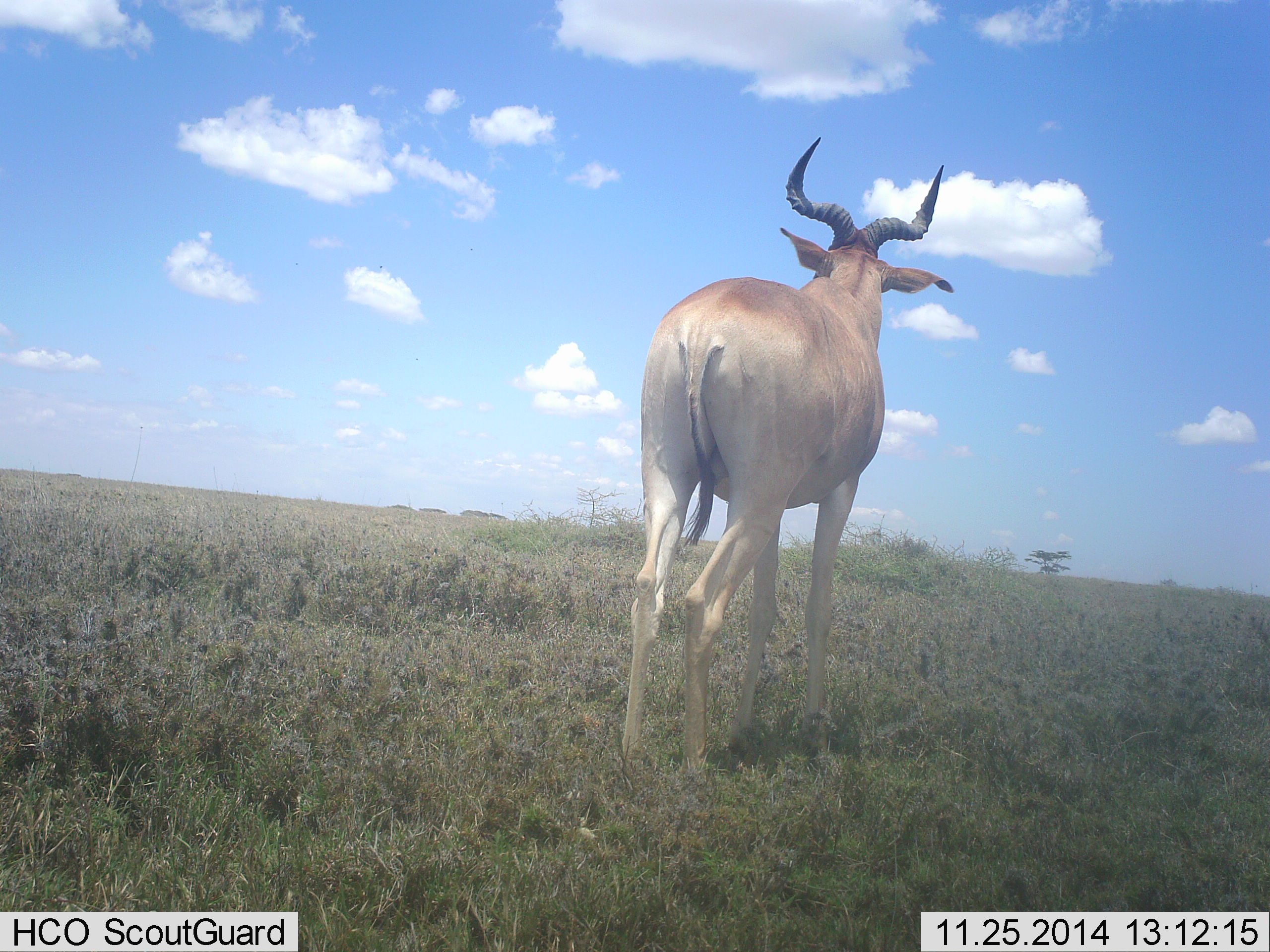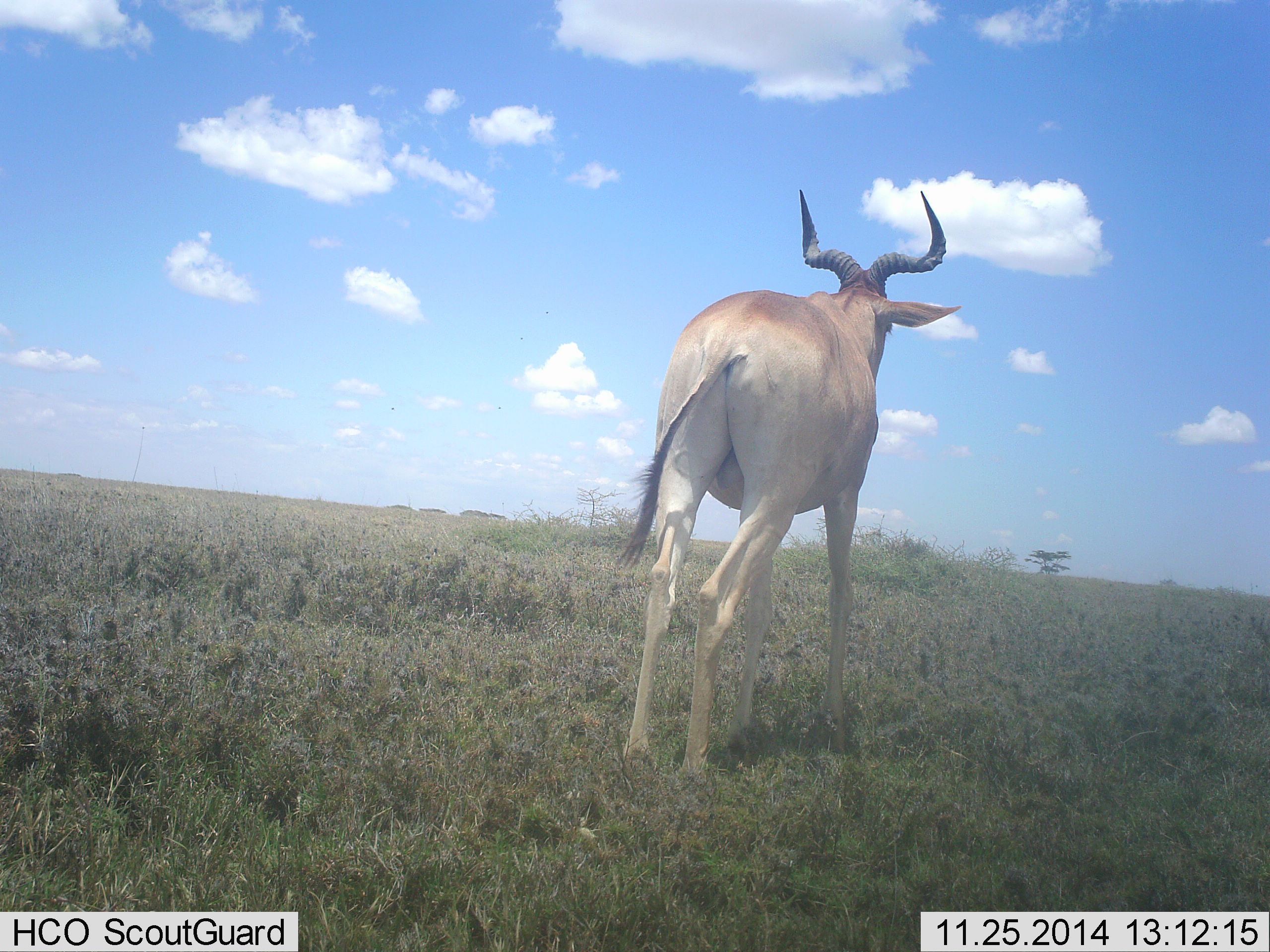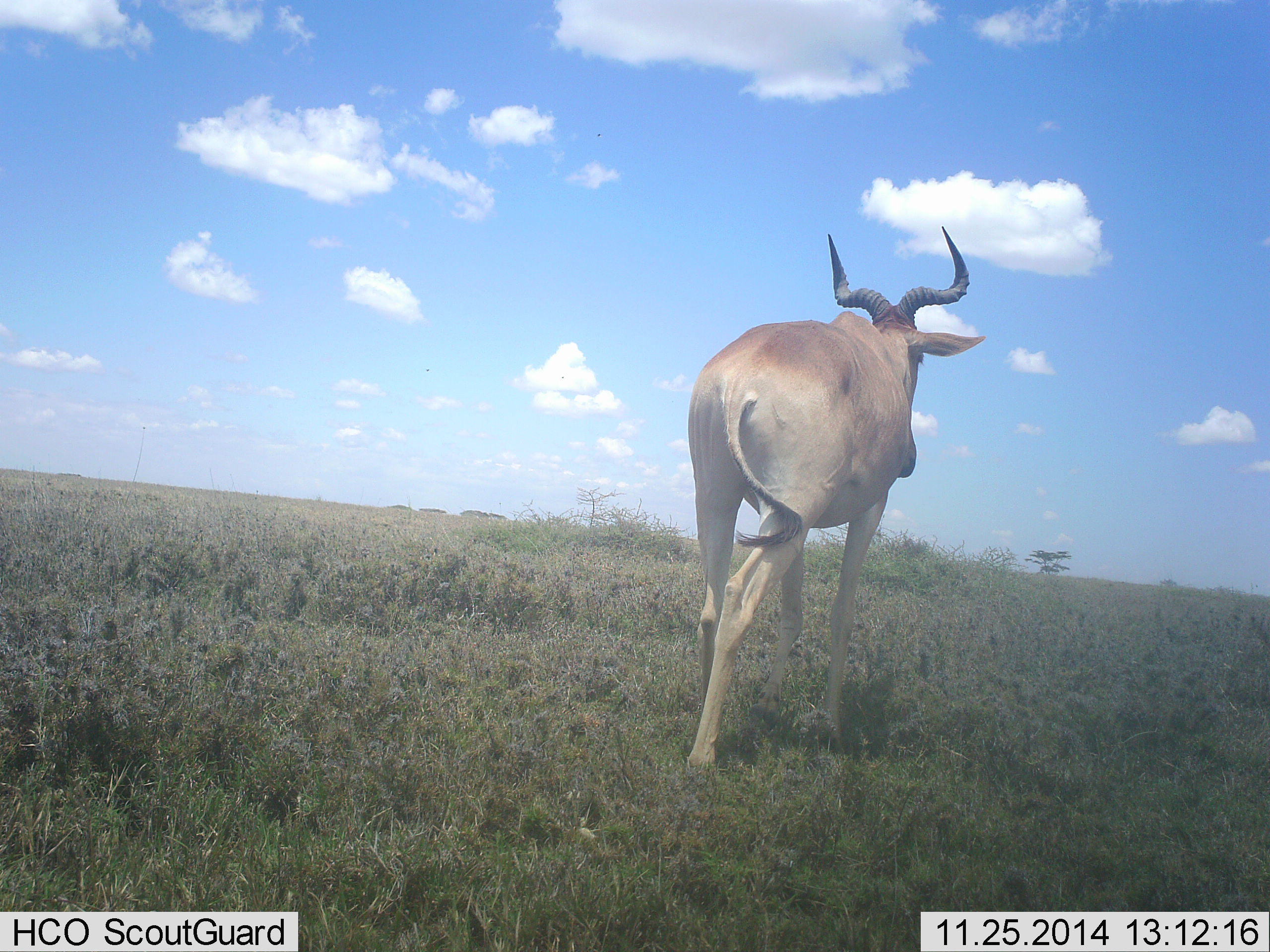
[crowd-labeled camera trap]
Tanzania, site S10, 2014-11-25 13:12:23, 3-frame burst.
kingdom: Animalia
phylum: Chordata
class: Mammalia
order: Artiodactyla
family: Bovidae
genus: Alcelaphus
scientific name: Alcelaphus buselaphus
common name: hartebeest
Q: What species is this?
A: Hartebeest (Alcelaphus buselaphus).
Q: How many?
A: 1.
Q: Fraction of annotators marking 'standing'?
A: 10%.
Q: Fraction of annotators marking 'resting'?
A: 0%.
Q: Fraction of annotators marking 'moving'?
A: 90%.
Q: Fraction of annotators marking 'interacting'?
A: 0%.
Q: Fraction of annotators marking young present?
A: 0%.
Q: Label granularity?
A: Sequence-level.